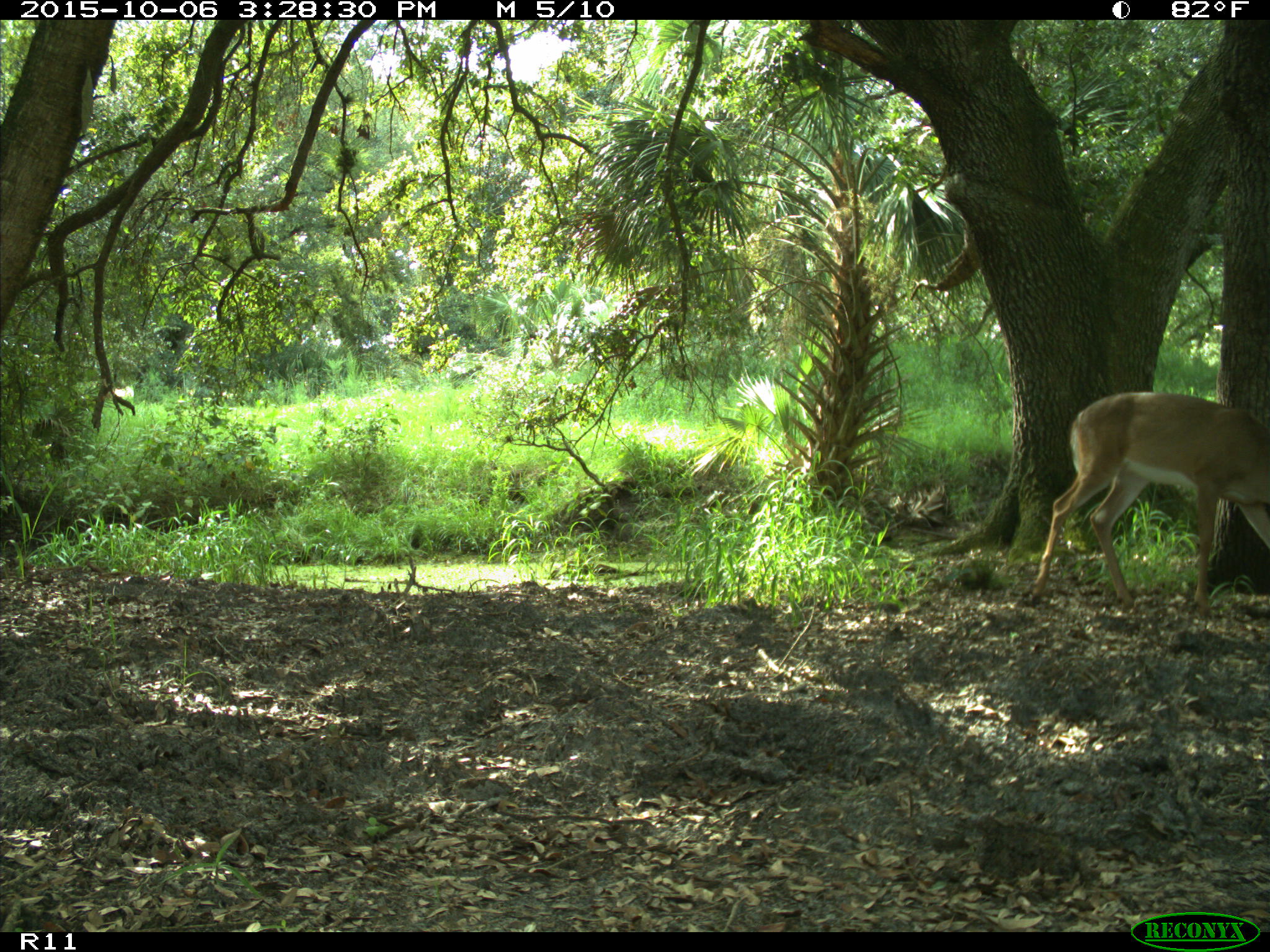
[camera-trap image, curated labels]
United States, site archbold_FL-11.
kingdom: Animalia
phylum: Chordata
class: Mammalia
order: Artiodactyla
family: Cervidae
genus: Odocoileus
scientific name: Odocoileus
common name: deer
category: unidentified deer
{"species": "unidentified deer (deer) (Odocoileus)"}